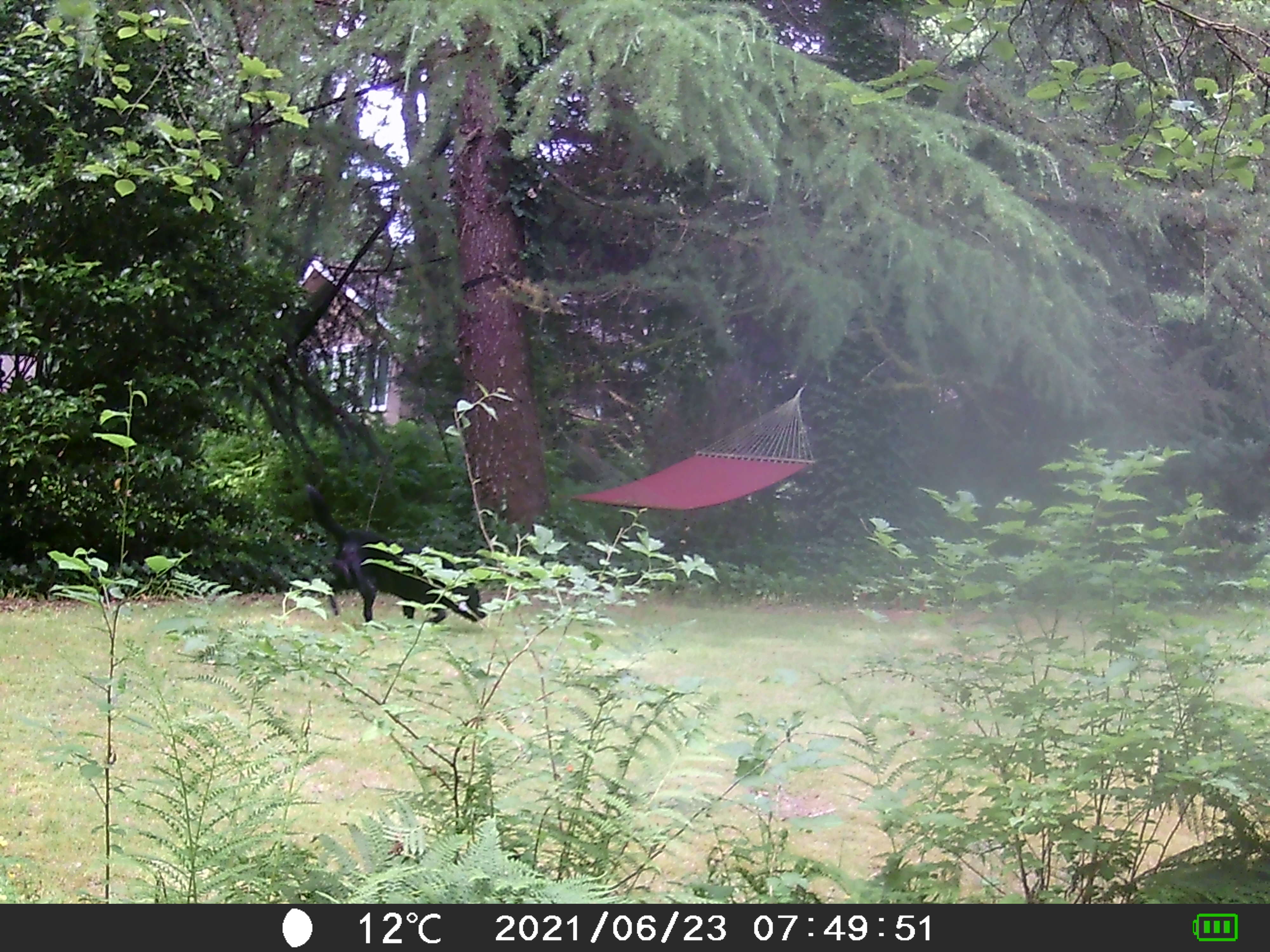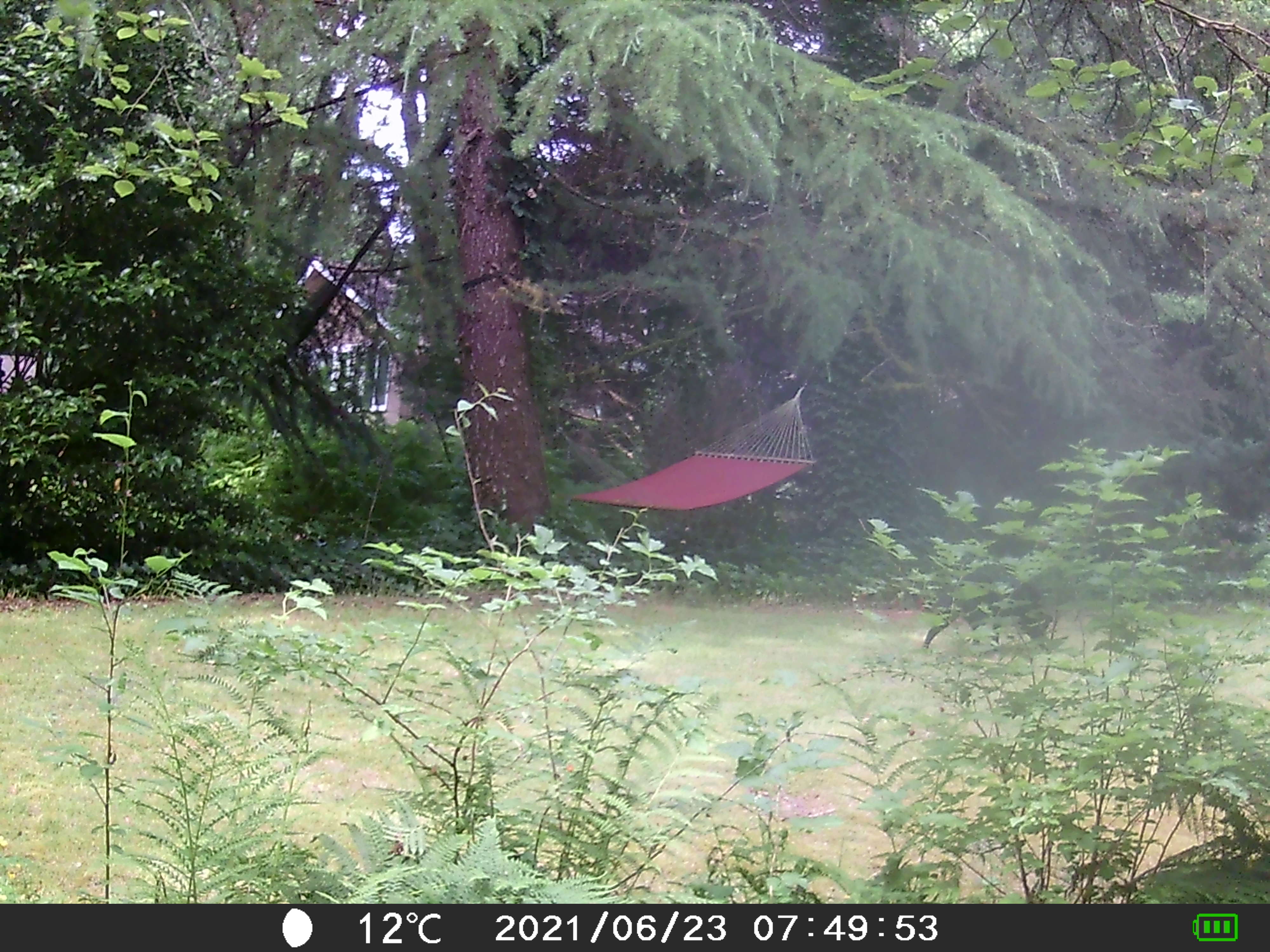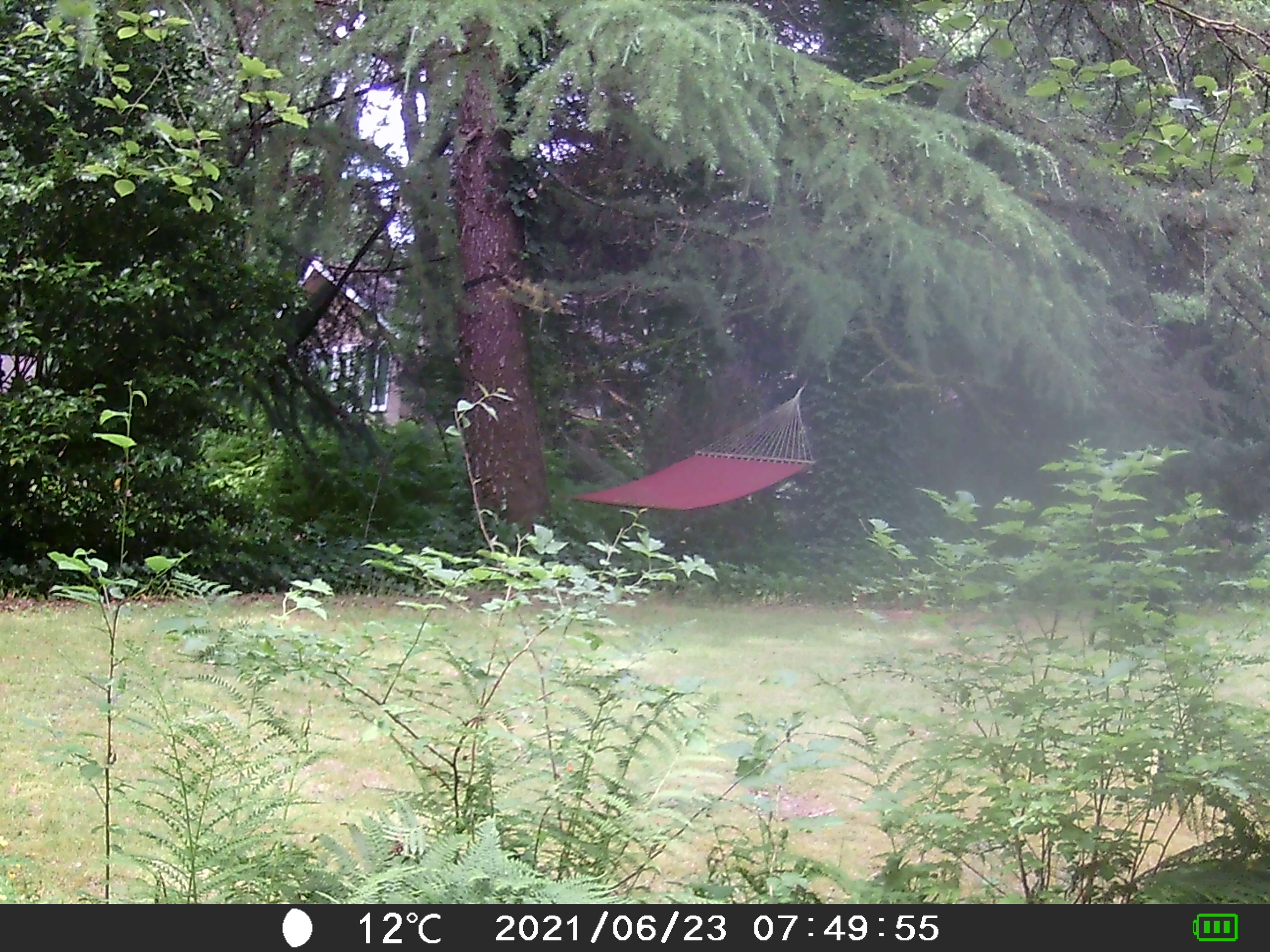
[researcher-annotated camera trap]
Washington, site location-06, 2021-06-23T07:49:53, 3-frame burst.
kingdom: Animalia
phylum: Chordata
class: Mammalia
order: Carnivora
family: Canidae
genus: Canis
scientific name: Canis familiaris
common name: domestic dog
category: dog